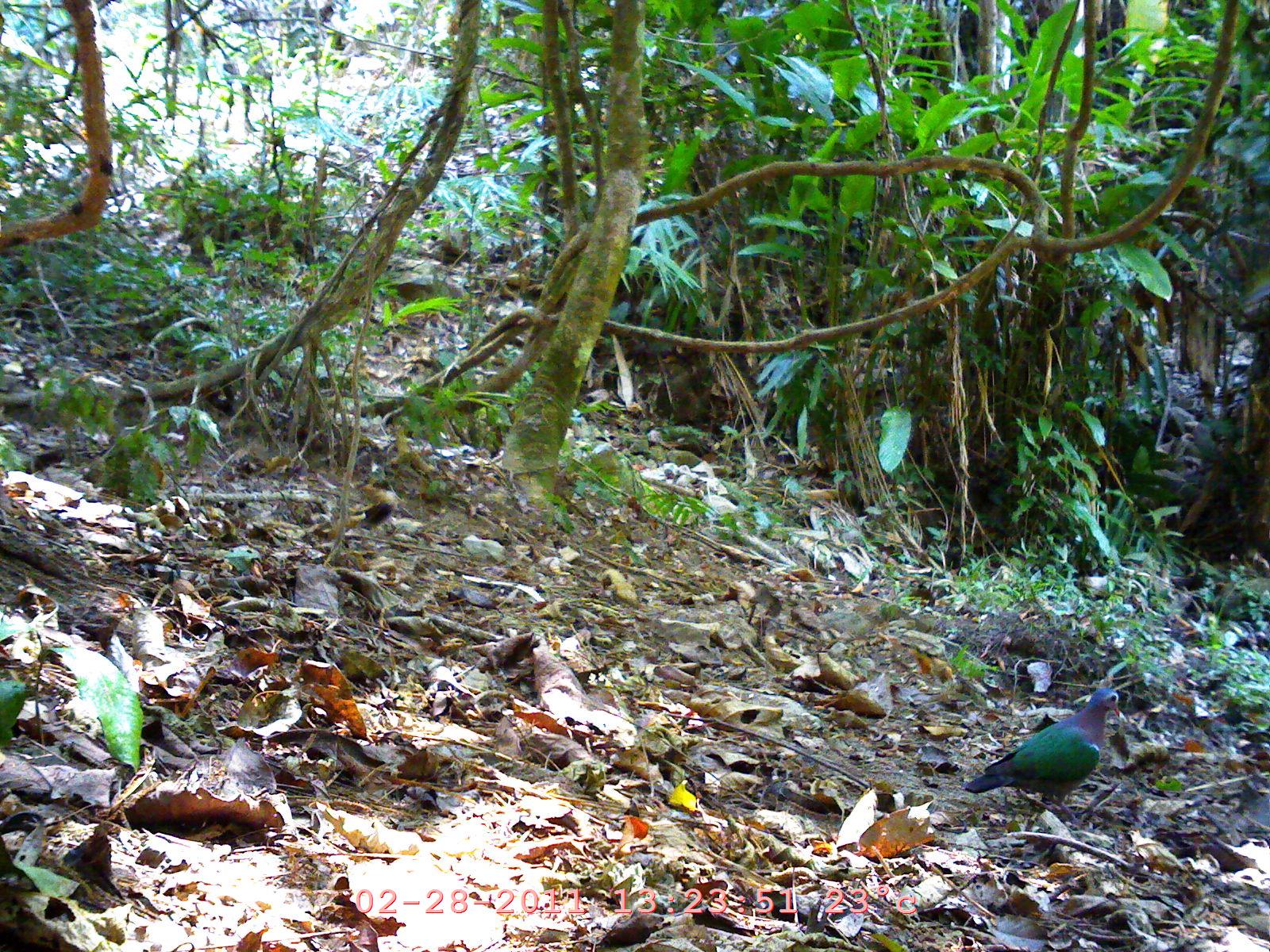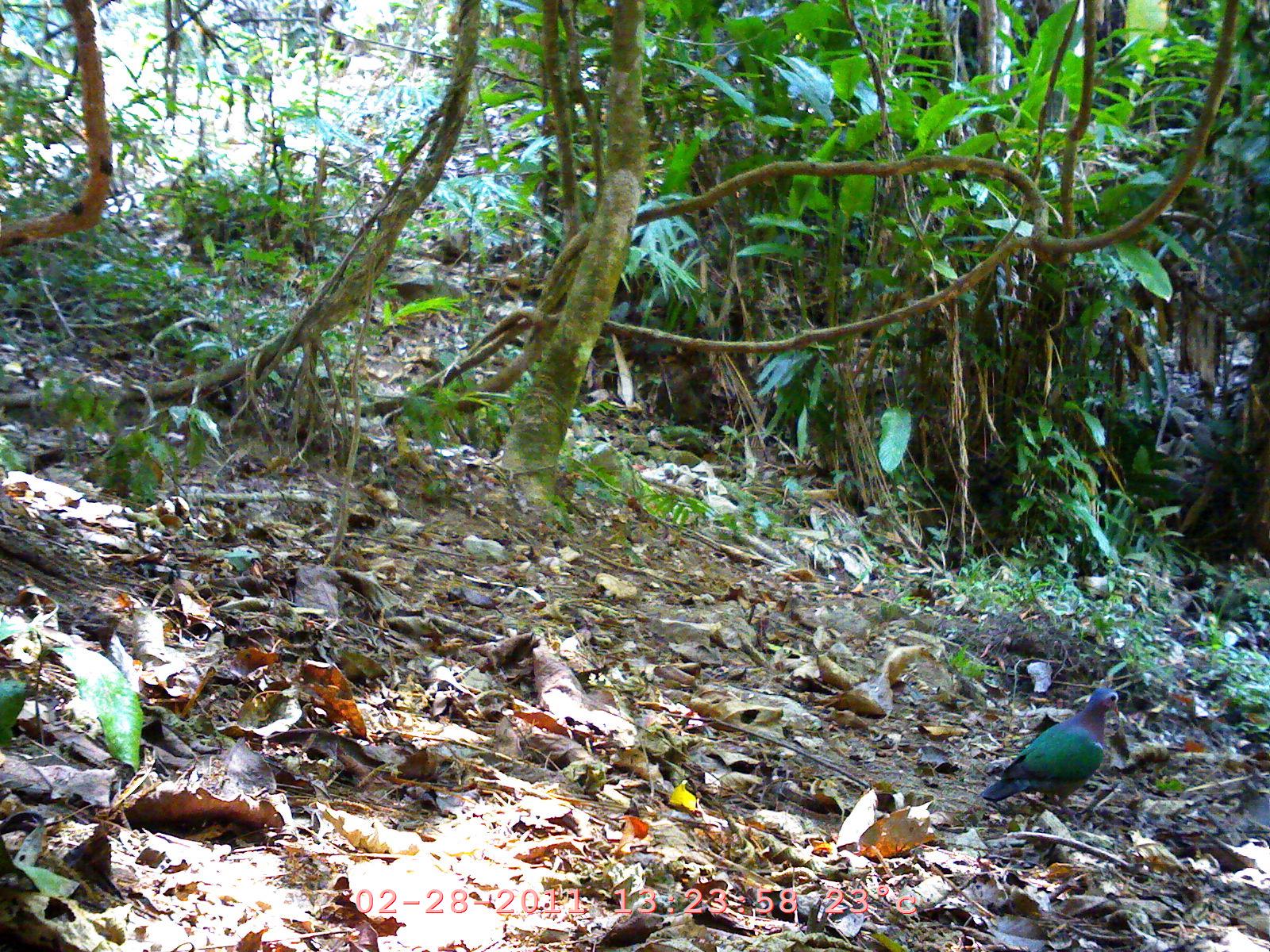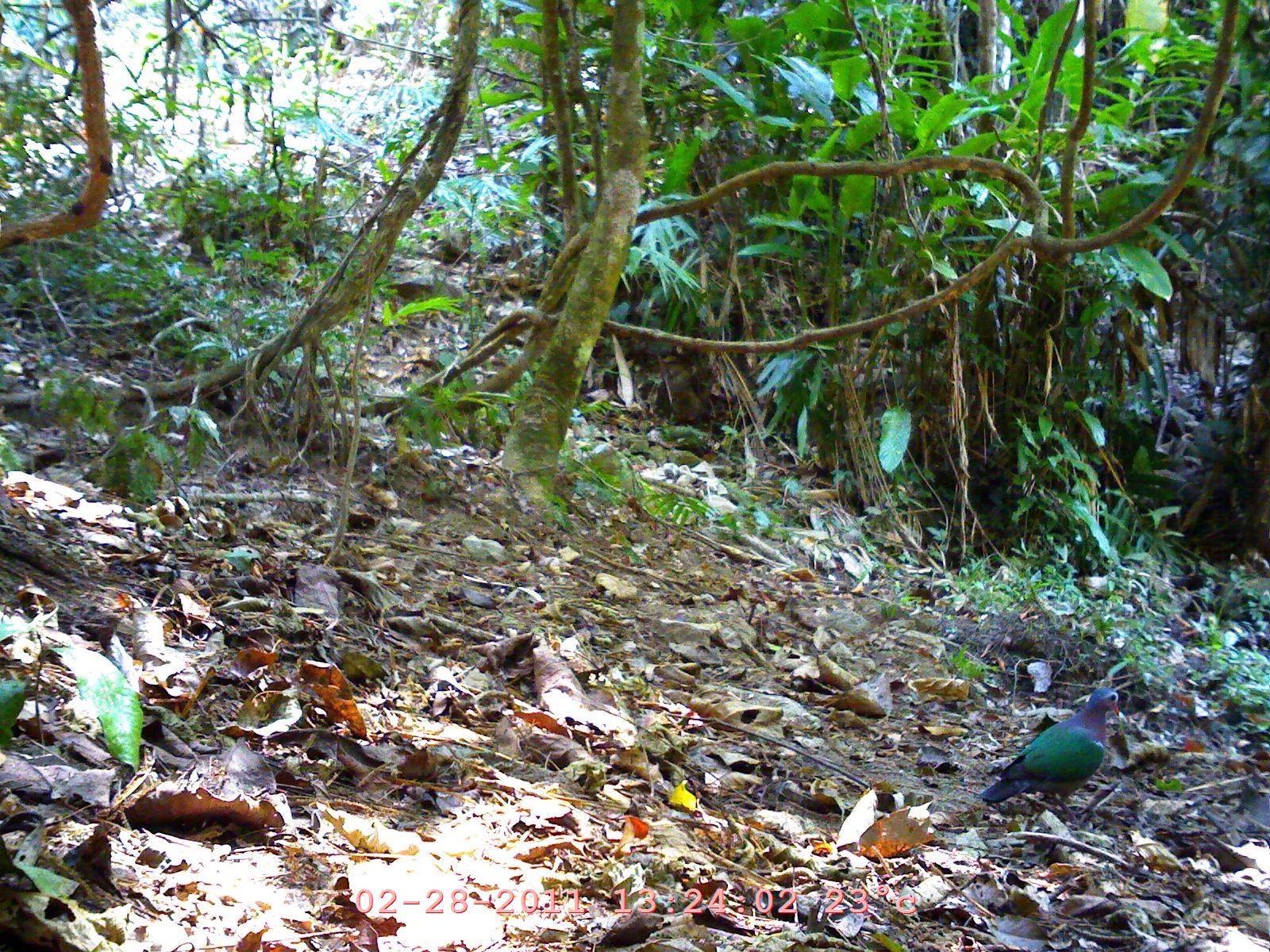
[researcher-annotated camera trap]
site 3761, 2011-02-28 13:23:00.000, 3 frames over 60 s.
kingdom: Animalia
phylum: Chordata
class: Aves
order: Columbiformes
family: Columbidae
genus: Chalcophaps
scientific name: Chalcophaps indica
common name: asian emerald dove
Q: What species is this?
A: Chalcophaps indica (asian emerald dove).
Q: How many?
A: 1.